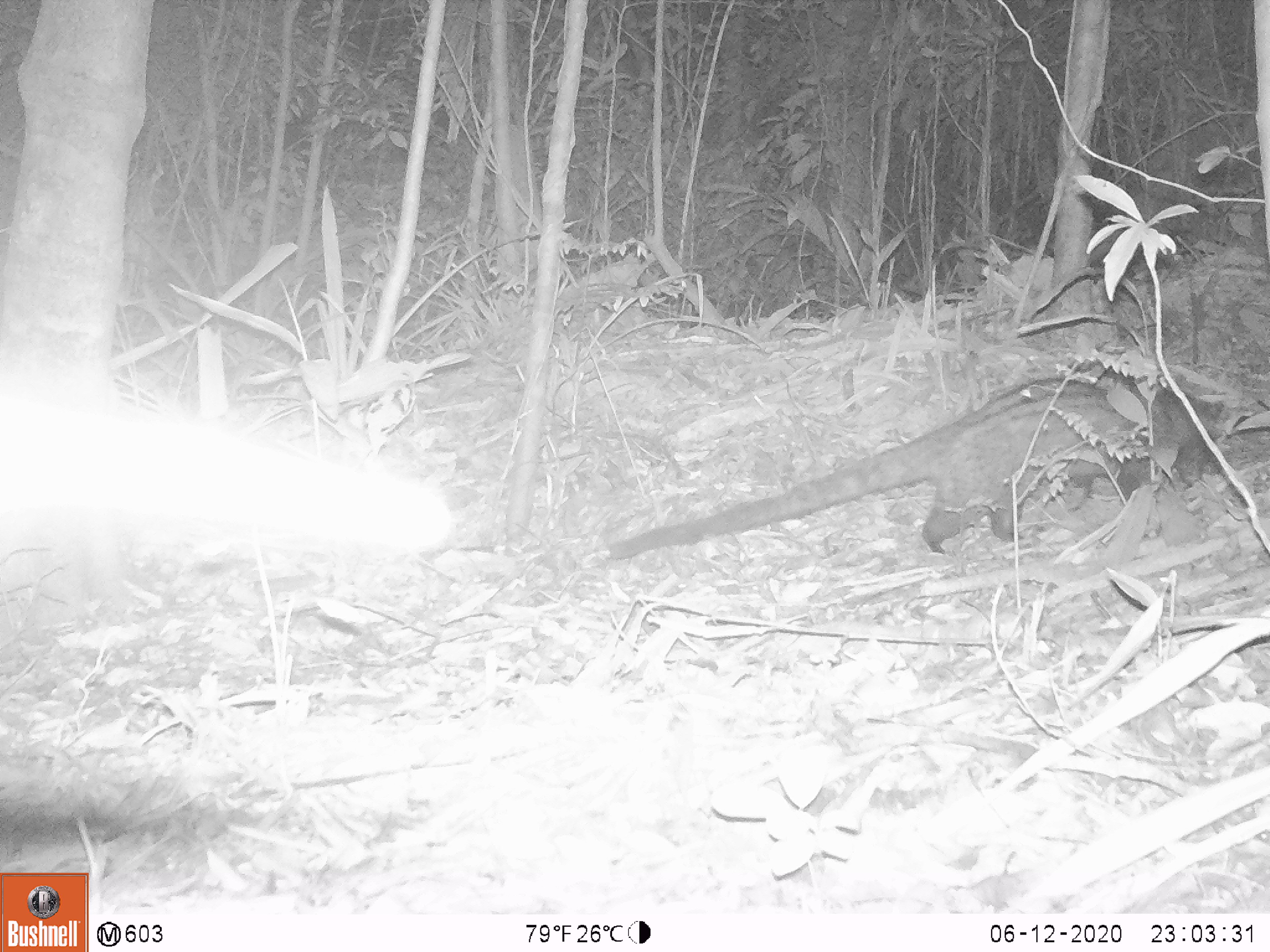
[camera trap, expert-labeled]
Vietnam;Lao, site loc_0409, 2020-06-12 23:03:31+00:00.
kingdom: Animalia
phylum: Chordata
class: Mammalia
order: Carnivora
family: Viverridae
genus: Paradoxurus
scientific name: Paradoxurus hermaphroditus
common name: common palm civet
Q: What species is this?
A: Common palm civet (Paradoxurus hermaphroditus).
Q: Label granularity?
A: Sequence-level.